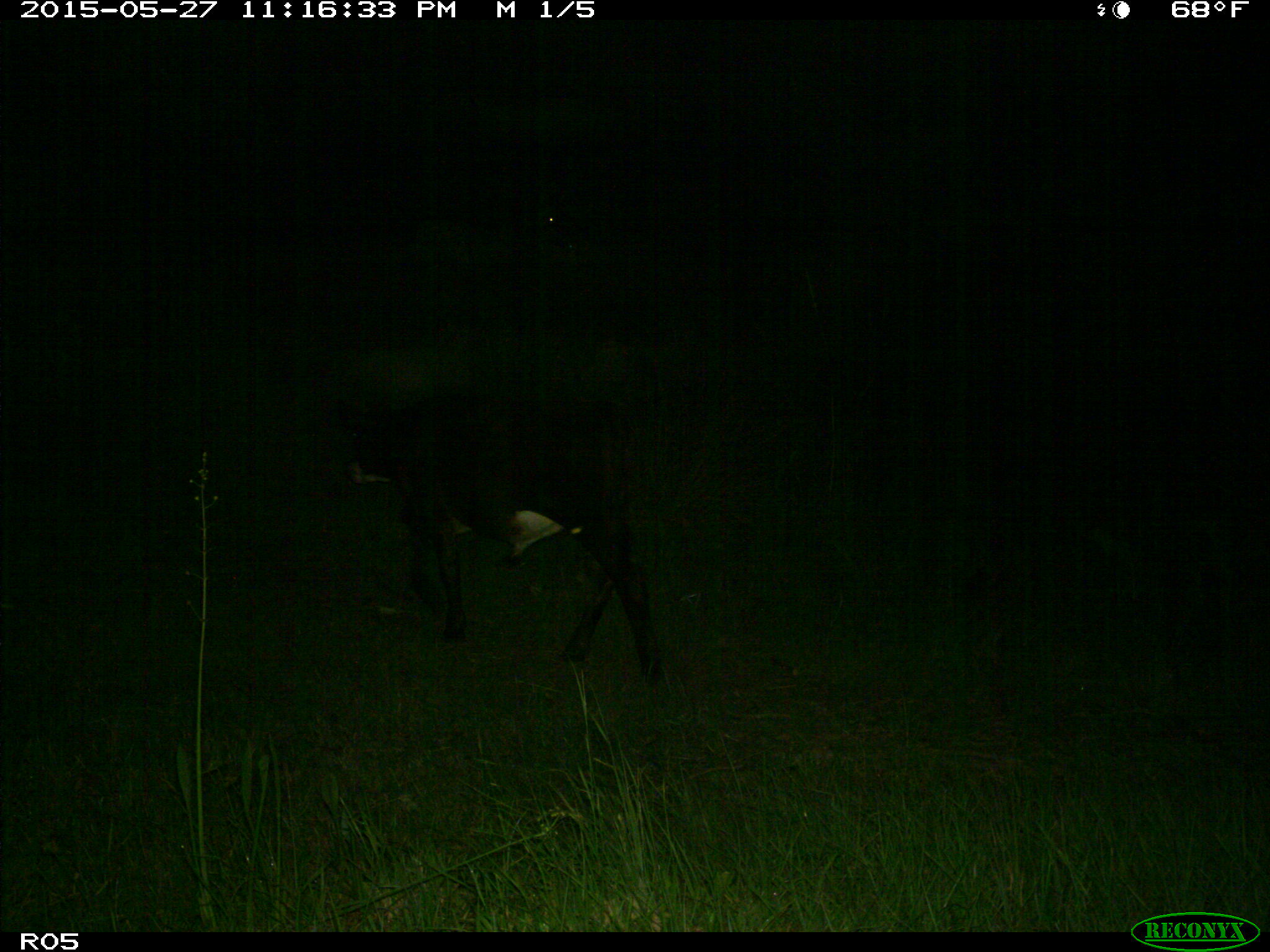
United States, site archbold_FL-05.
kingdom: Animalia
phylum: Chordata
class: Mammalia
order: Artiodactyla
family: Bovidae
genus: Bos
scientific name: Bos taurus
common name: domestic cow